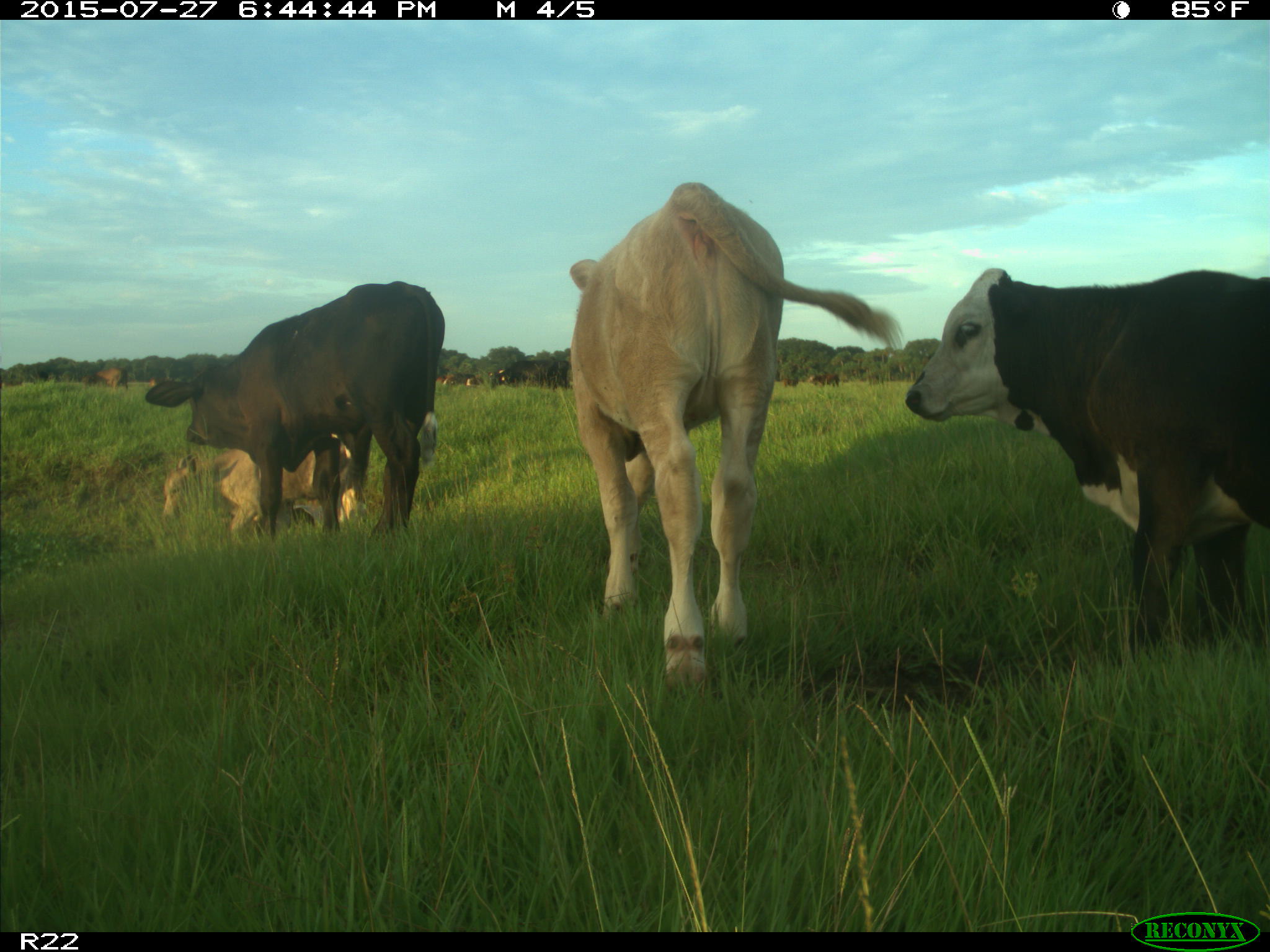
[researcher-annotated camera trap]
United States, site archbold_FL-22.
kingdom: Animalia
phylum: Chordata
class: Mammalia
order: Artiodactyla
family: Bovidae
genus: Bos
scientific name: Bos taurus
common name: domestic cow